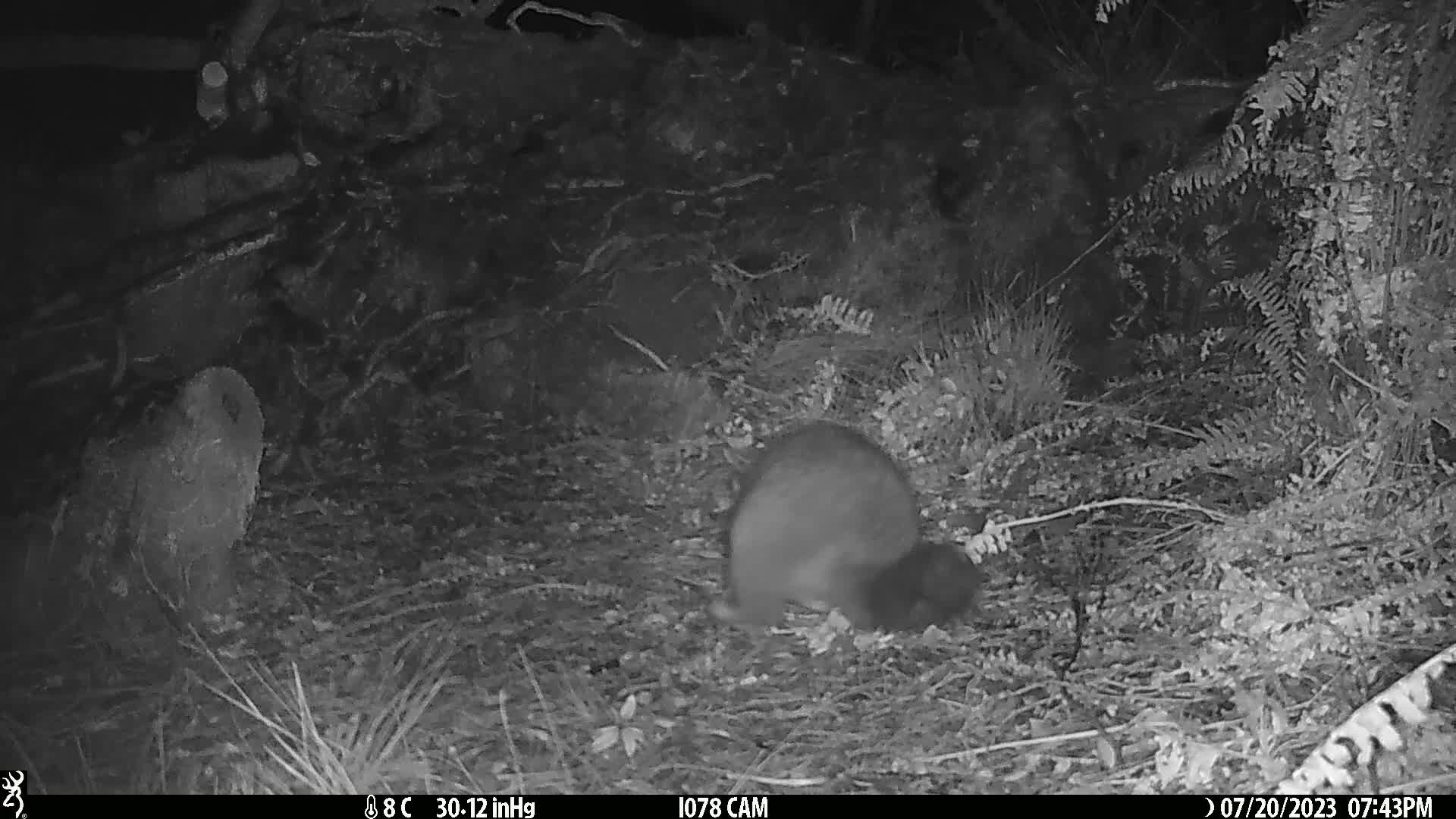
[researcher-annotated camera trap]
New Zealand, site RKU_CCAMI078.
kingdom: Animalia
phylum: Chordata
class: Mammalia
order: Diprotodontia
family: Phalangeridae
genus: Trichosurus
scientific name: Trichosurus vulpecula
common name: common brushtail possum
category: possum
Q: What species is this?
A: Possum (common brushtail possum) (Trichosurus vulpecula).